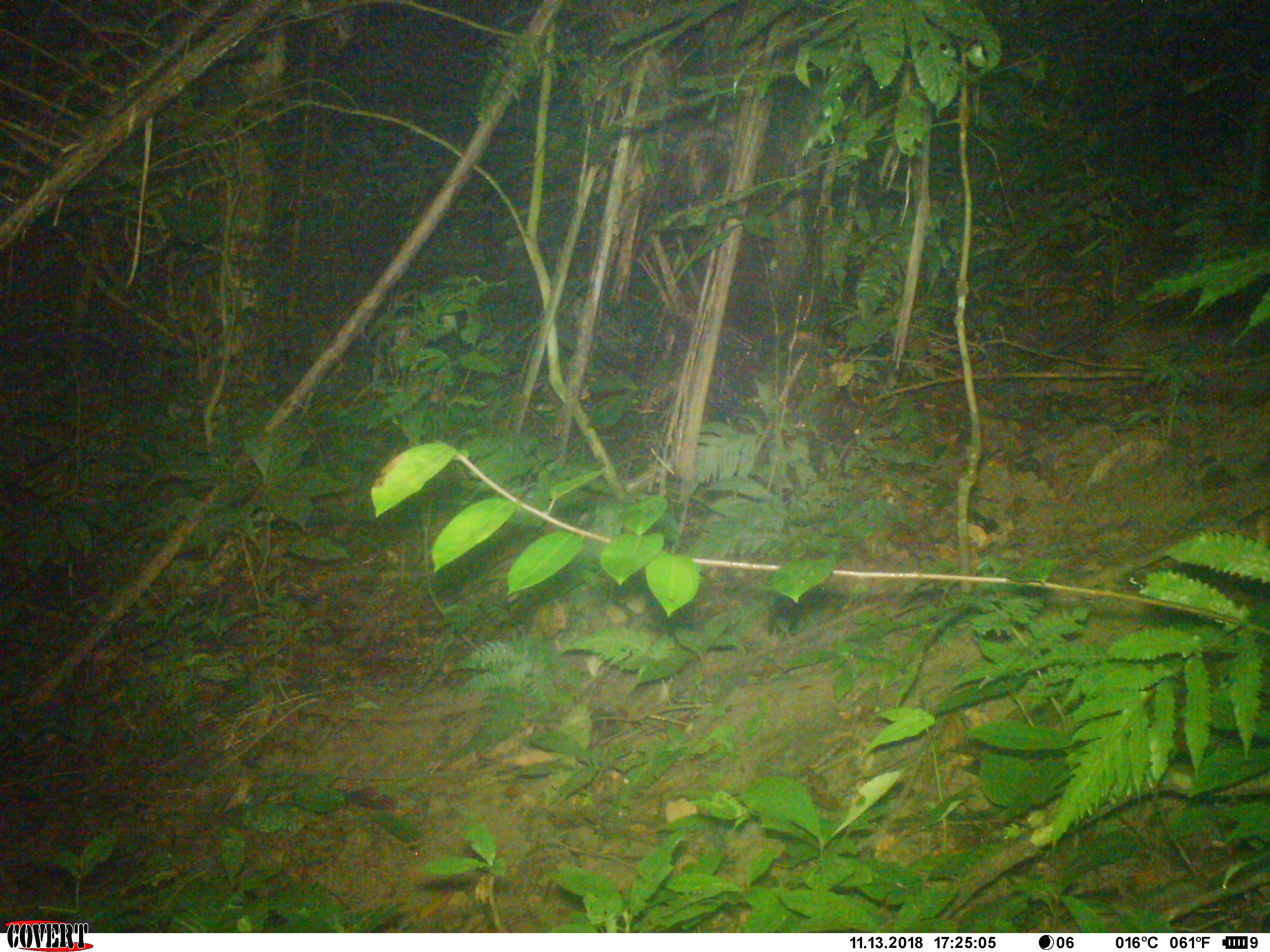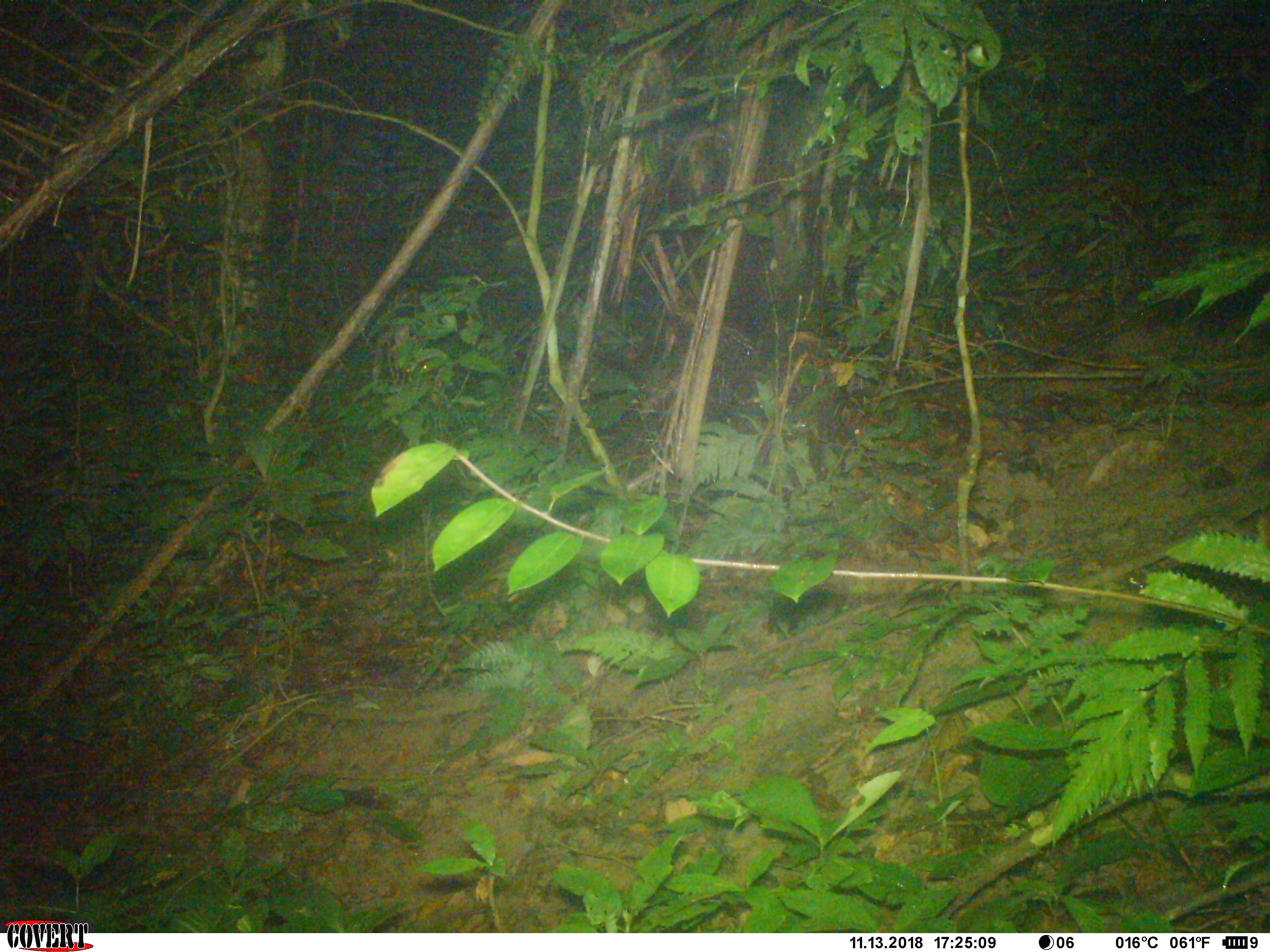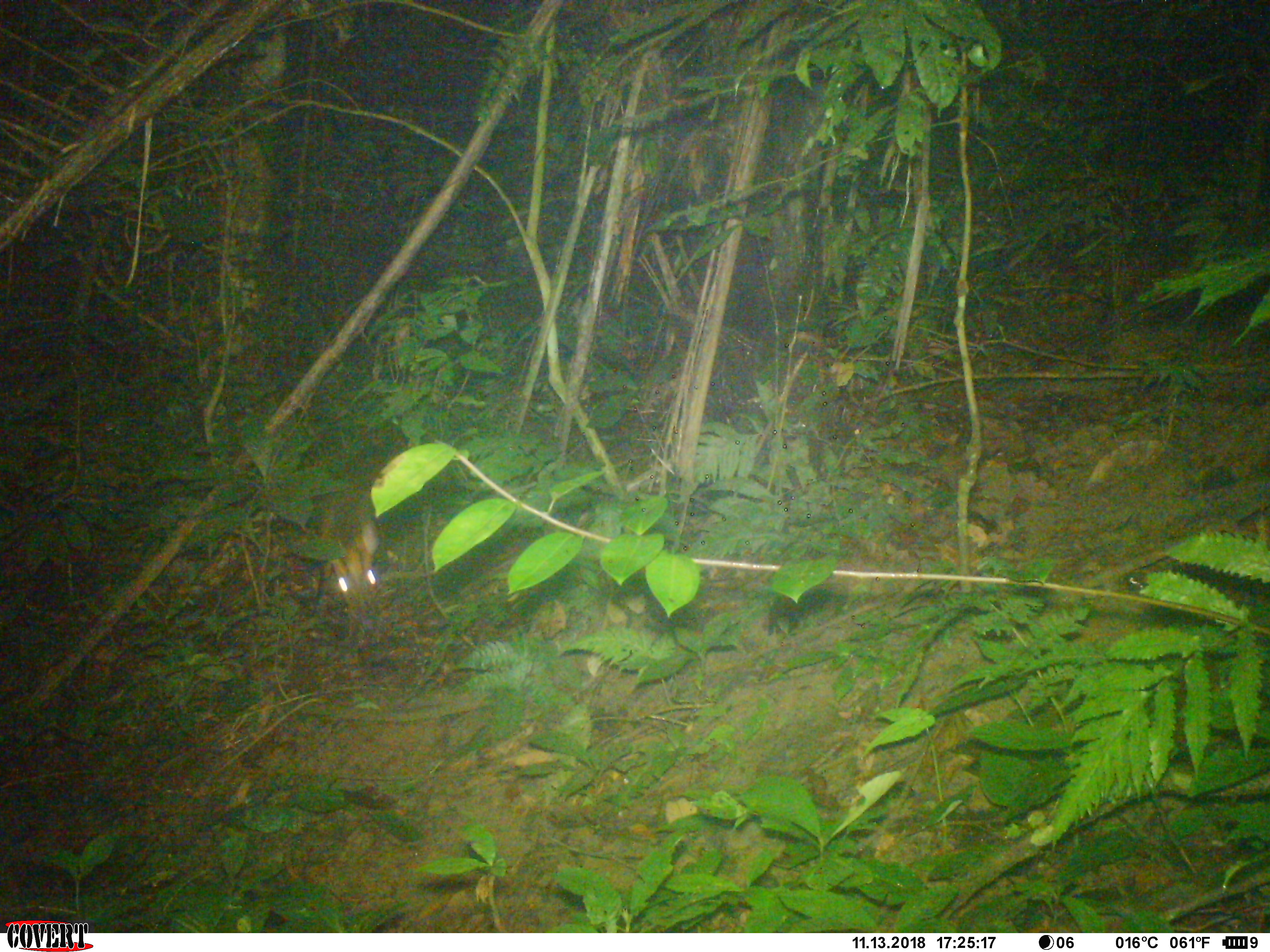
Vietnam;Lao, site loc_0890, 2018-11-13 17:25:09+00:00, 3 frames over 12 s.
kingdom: Animalia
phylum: Chordata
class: Mammalia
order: Artiodactyla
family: Cervidae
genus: Muntiacus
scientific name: Muntiacus rooseveltorum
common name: roosevelt's muntjac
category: roosevelts muntjac group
Roosevelts muntjac group (roosevelt's muntjac) (Muntiacus rooseveltorum). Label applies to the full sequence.